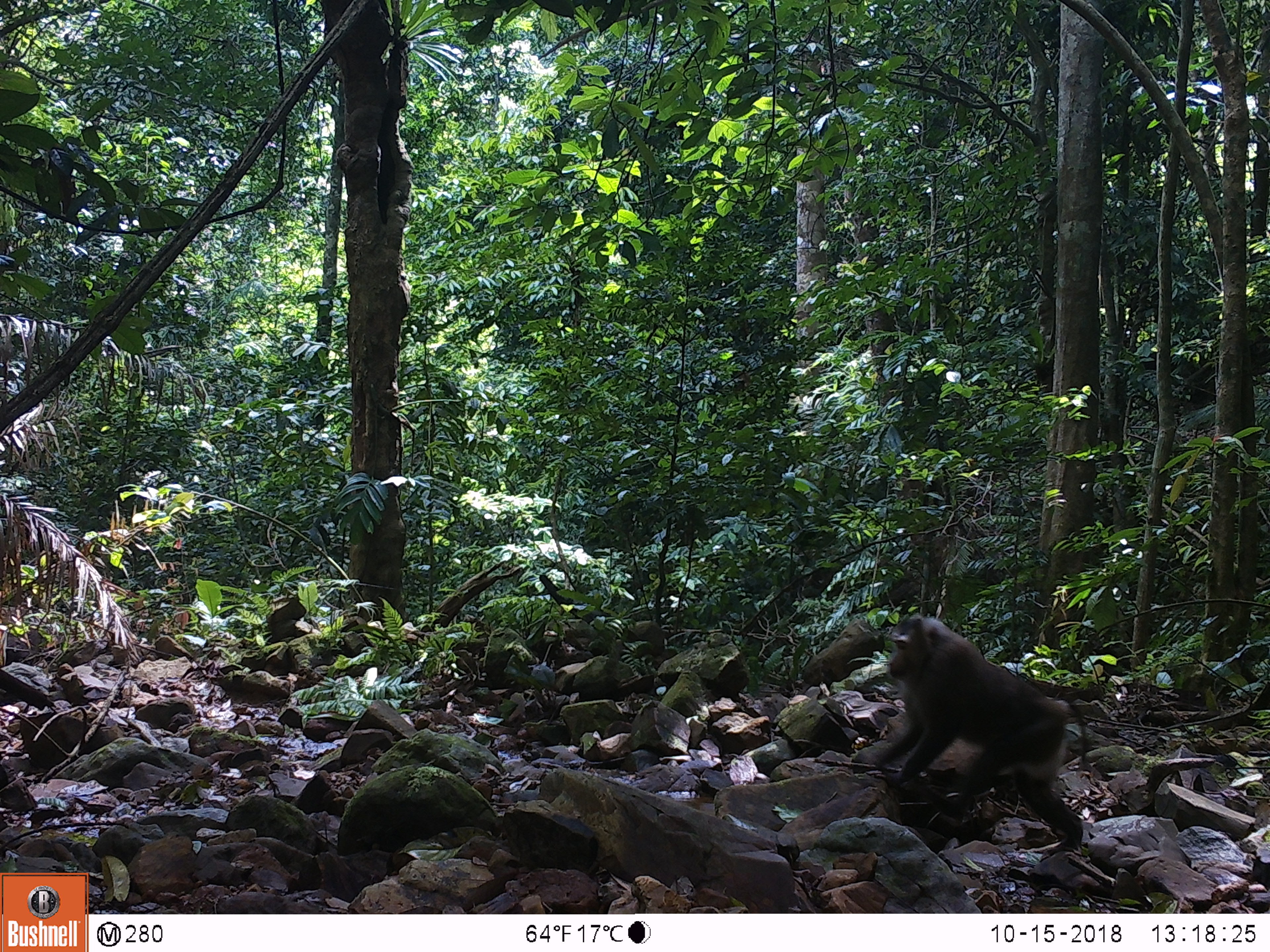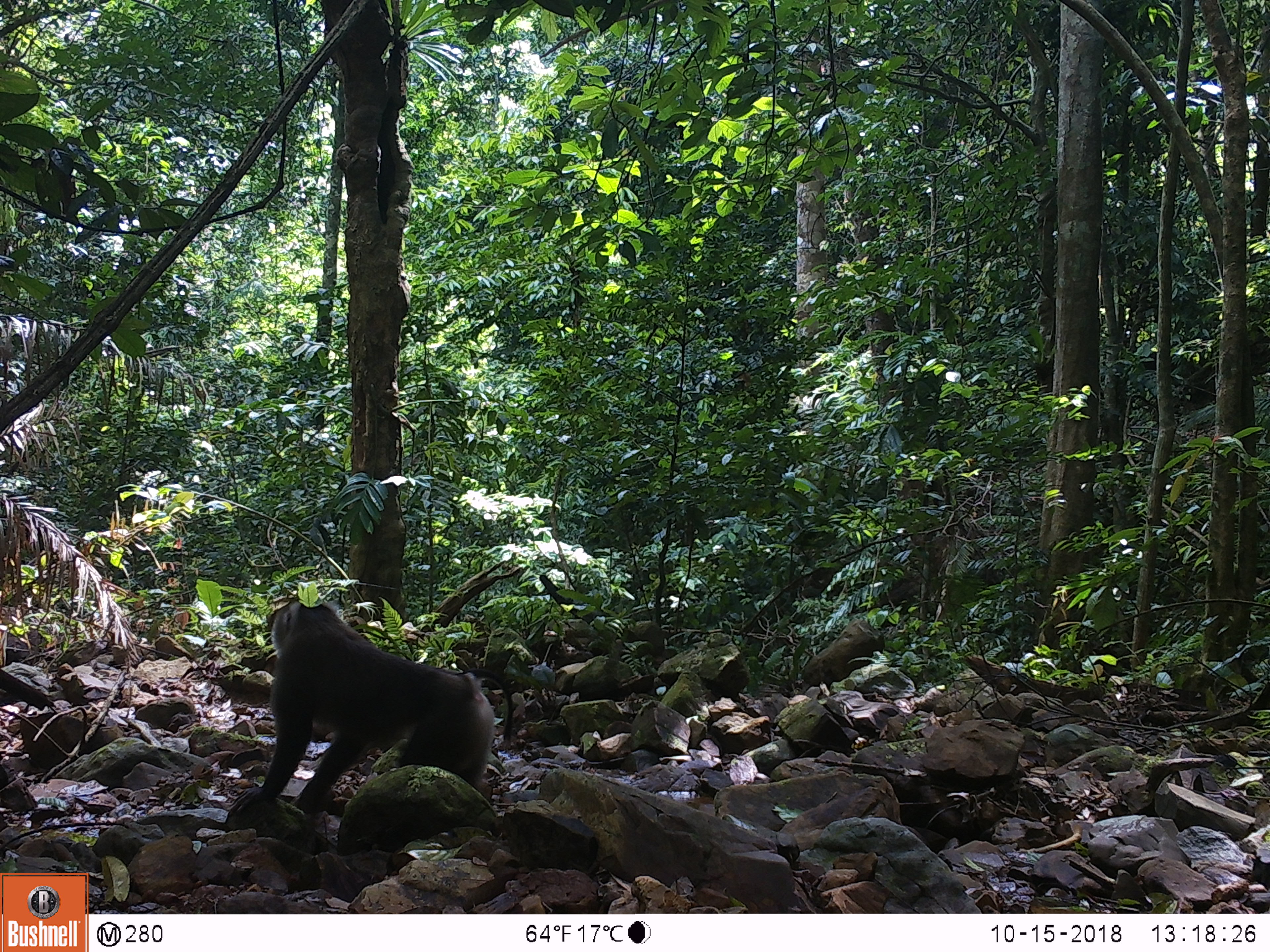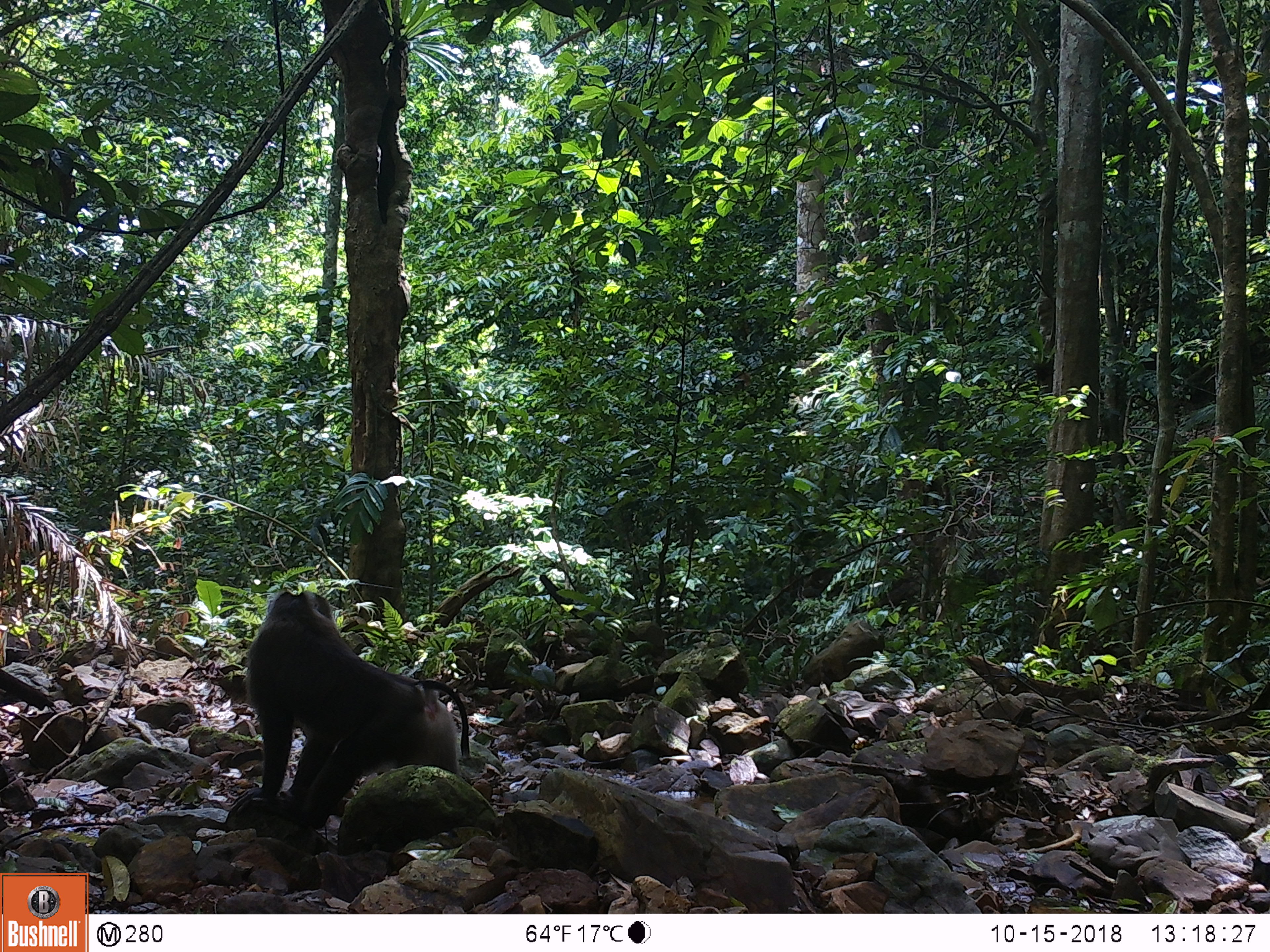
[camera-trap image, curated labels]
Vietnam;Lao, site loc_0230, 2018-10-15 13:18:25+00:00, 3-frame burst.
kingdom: Animalia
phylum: Chordata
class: Mammalia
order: Primates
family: Cercopithecidae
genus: Macaca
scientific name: Macaca nemestrina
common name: pig-tailed macaque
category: pig tailed macaque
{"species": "pig tailed macaque (pig-tailed macaque) (Macaca nemestrina)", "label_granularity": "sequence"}